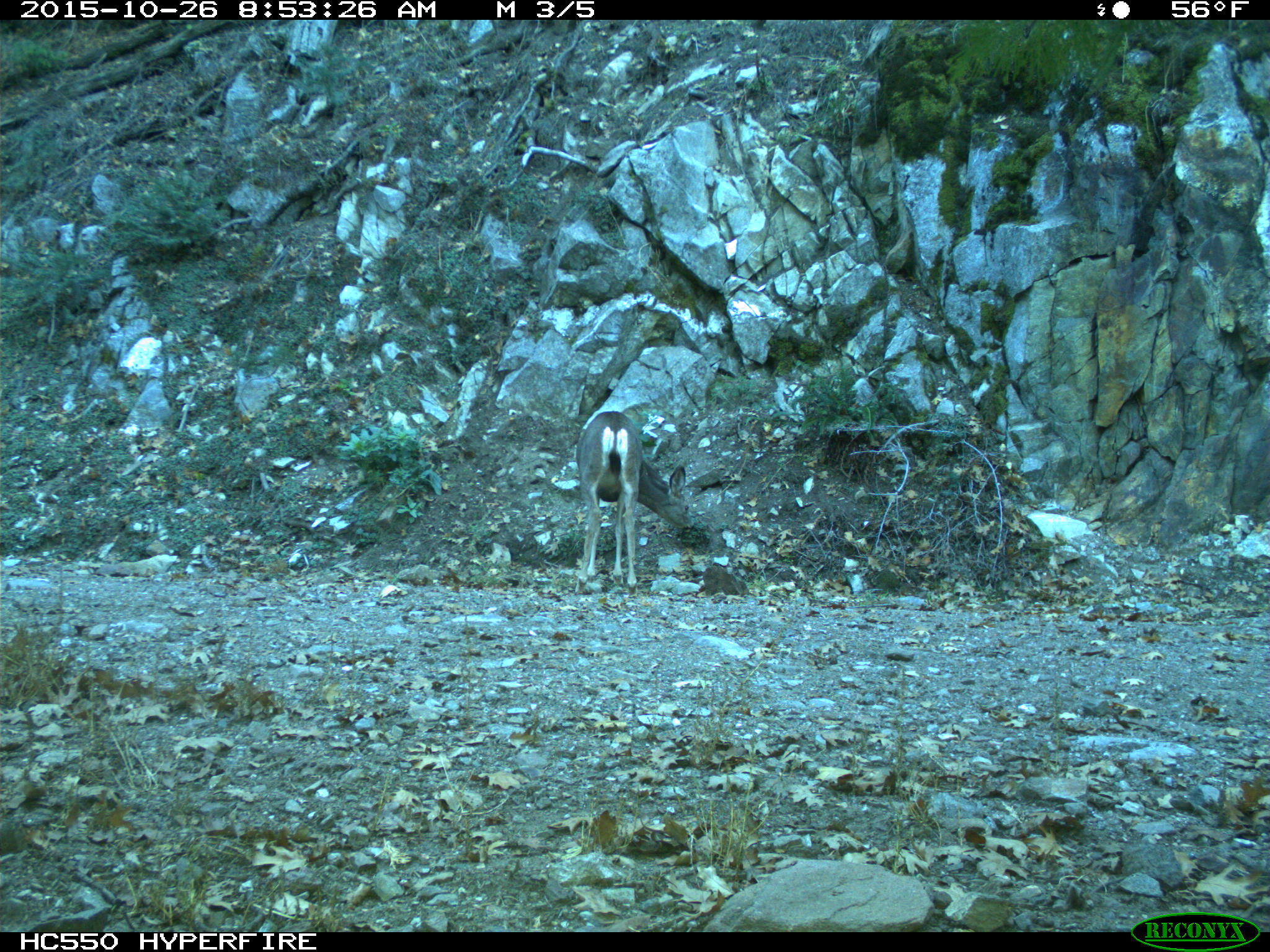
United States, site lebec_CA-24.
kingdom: Animalia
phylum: Chordata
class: Mammalia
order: Artiodactyla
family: Cervidae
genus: Odocoileus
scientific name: Odocoileus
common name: deer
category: unidentified deer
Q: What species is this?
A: Unidentified deer (deer) (Odocoileus).